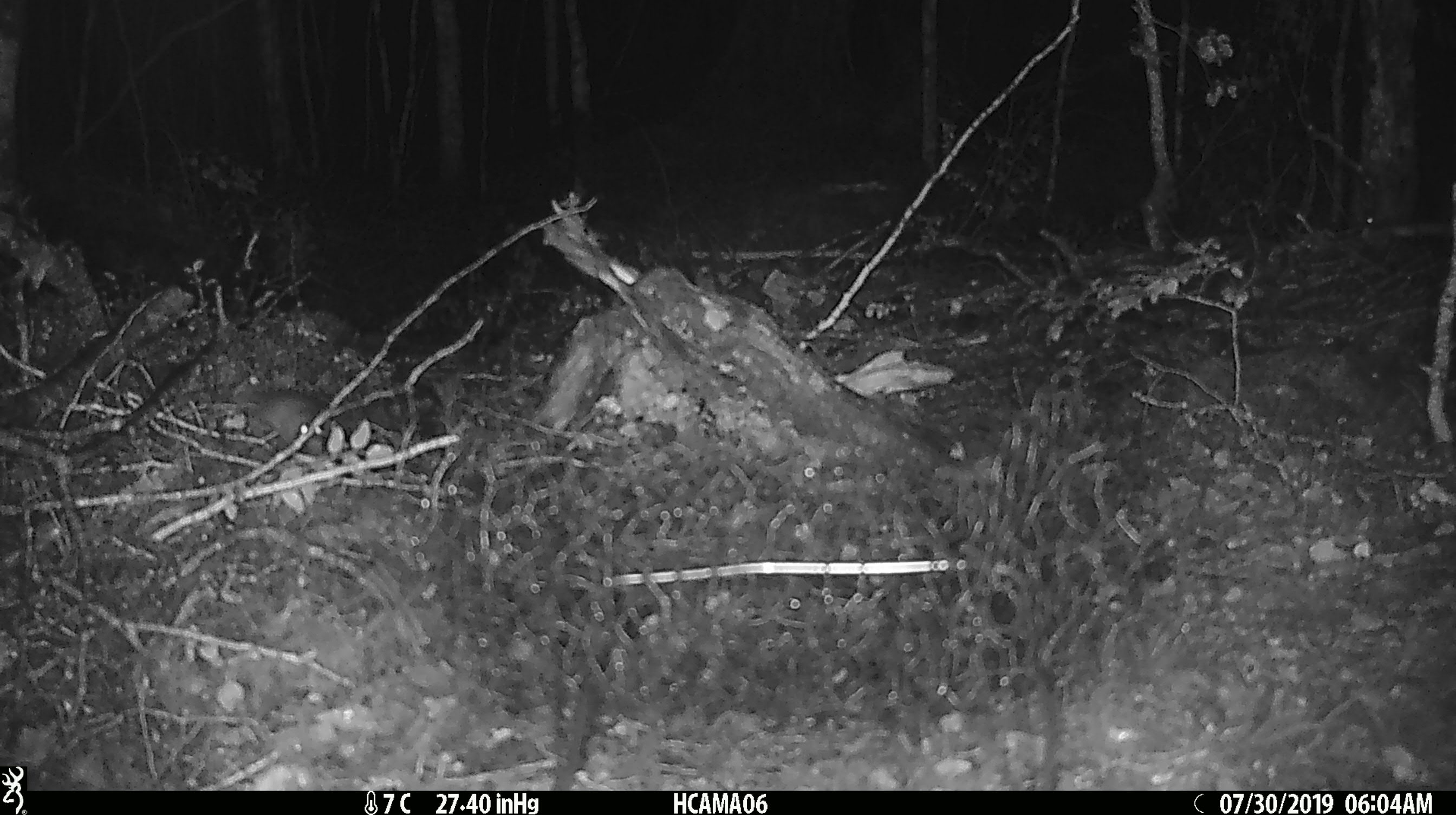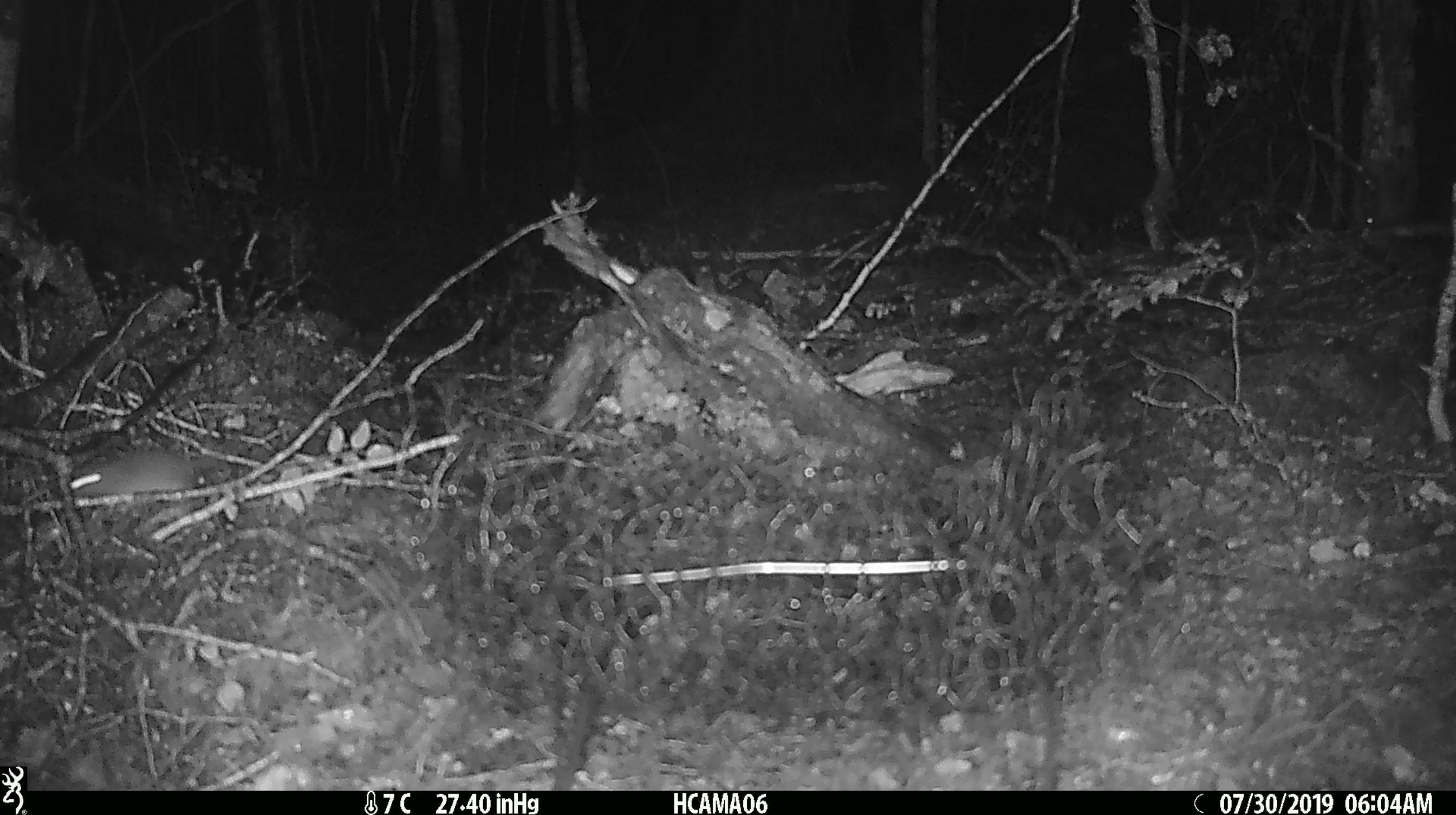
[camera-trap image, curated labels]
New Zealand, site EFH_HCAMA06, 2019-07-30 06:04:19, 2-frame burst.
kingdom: Animalia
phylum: Chordata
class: Mammalia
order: Rodentia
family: Muridae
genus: Mus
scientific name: Mus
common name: mouse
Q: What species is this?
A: Mouse (Mus).